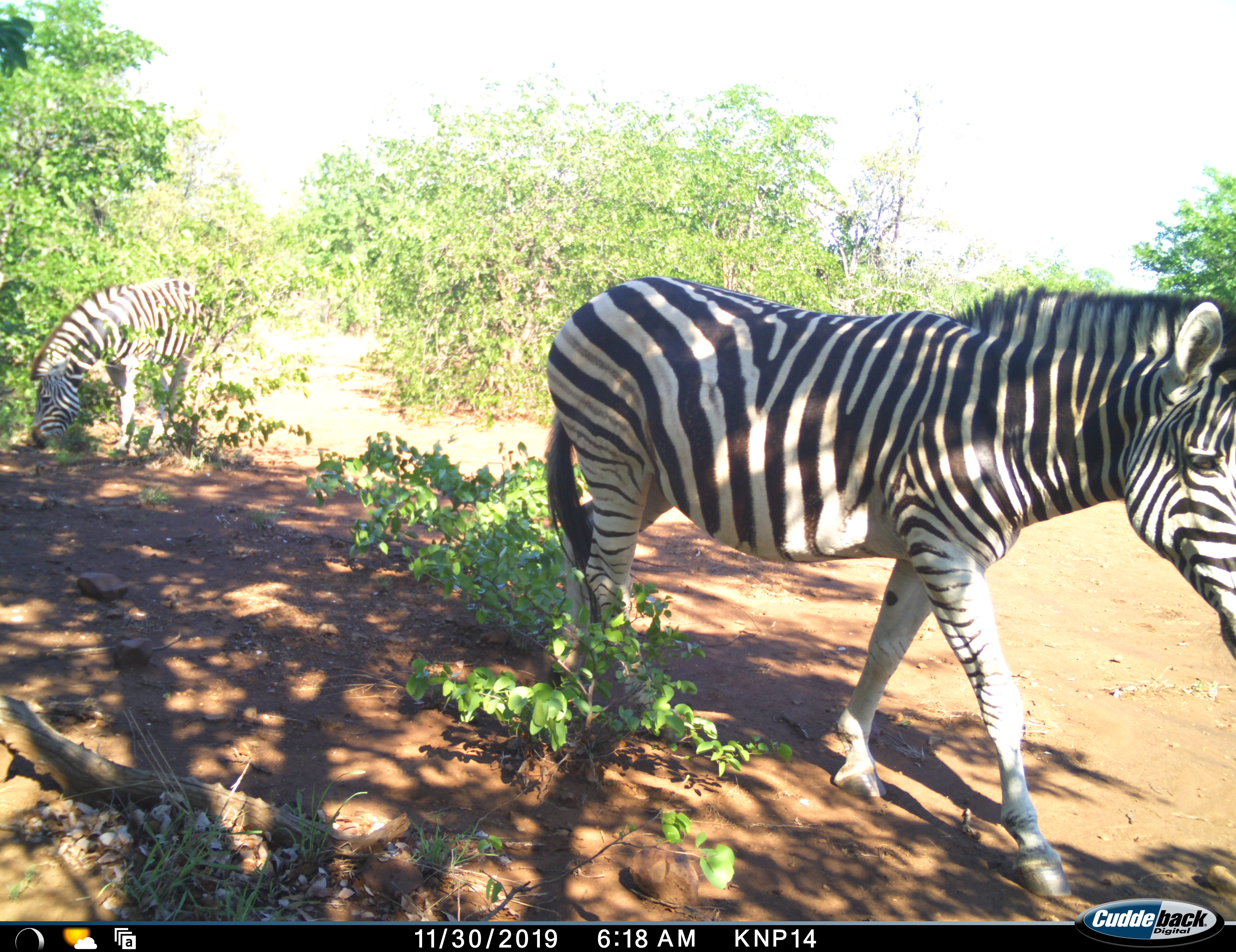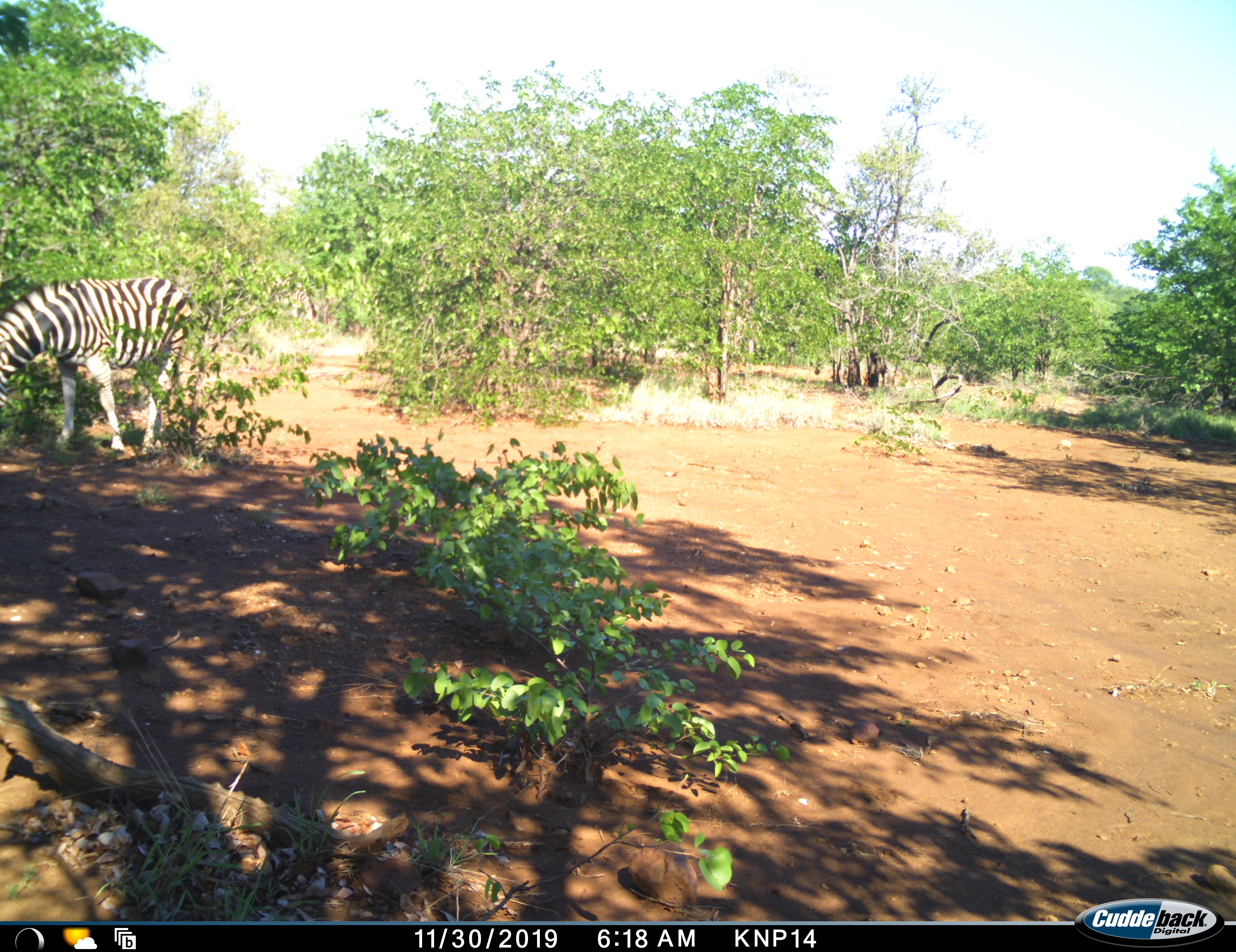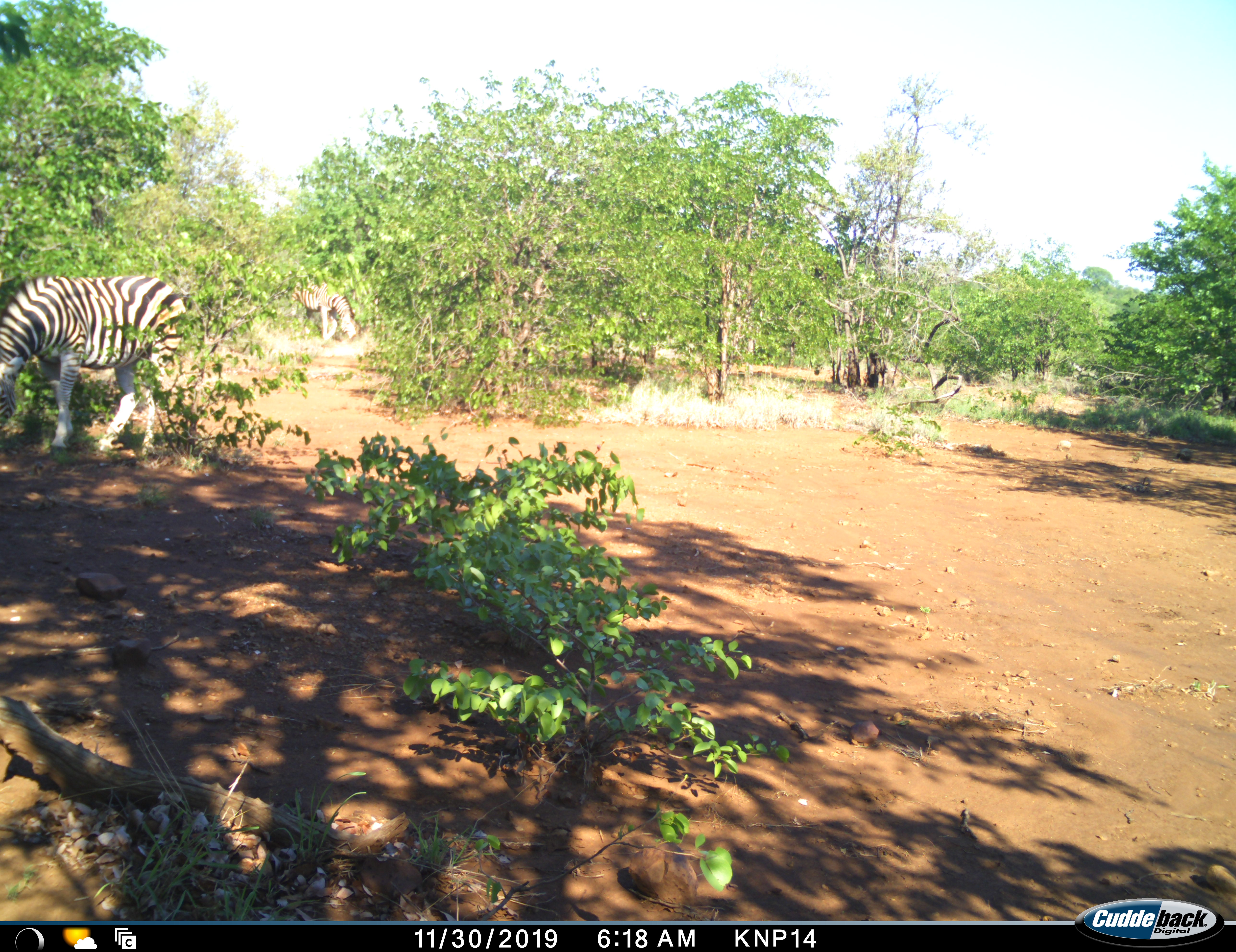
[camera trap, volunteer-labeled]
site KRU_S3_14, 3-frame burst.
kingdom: Animalia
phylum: Chordata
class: Mammalia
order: Perissodactyla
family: Equidae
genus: Equus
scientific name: Equus quagga burchellii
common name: burchell's zebra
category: zebraburchells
Zebraburchells (burchell's zebra) (Equus quagga burchellii), count 3. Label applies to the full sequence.